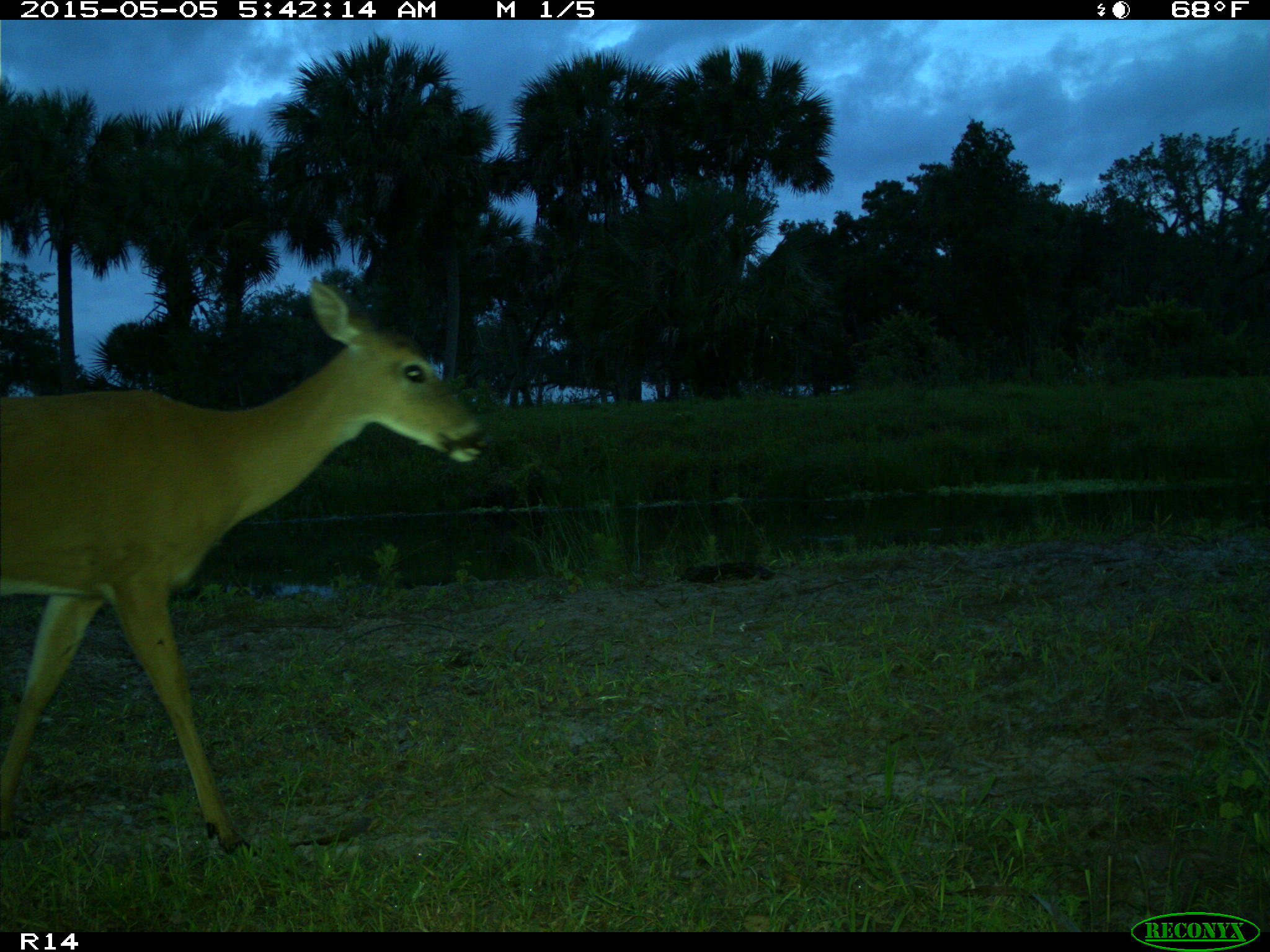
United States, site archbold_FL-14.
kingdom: Animalia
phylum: Chordata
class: Mammalia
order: Artiodactyla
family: Cervidae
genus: Odocoileus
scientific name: Odocoileus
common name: deer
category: unidentified deer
Unidentified deer (deer) (Odocoileus).